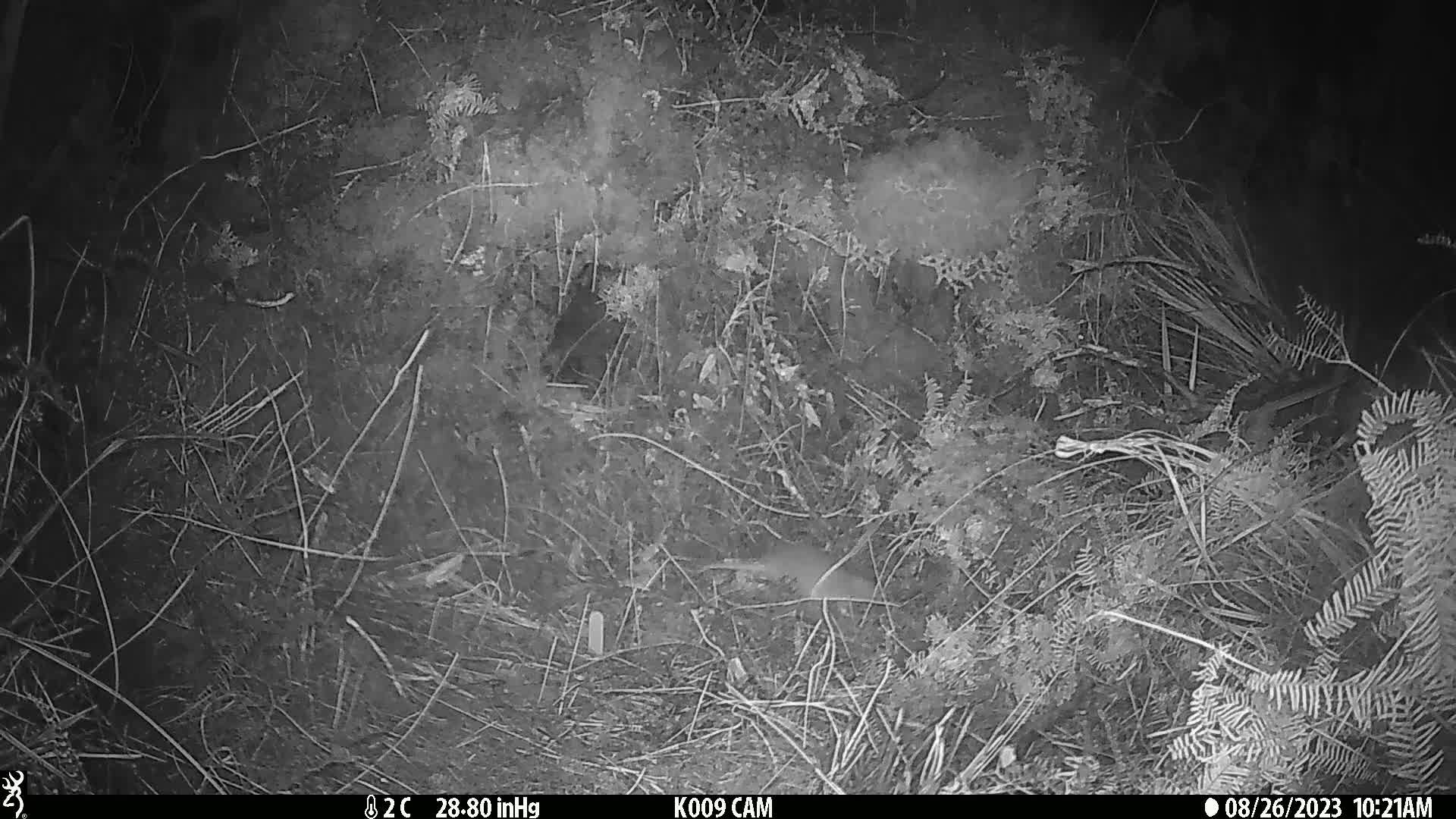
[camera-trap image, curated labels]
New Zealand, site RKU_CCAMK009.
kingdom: Animalia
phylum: Chordata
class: Mammalia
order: Rodentia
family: Muridae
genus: Rattus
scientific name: Rattus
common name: rat